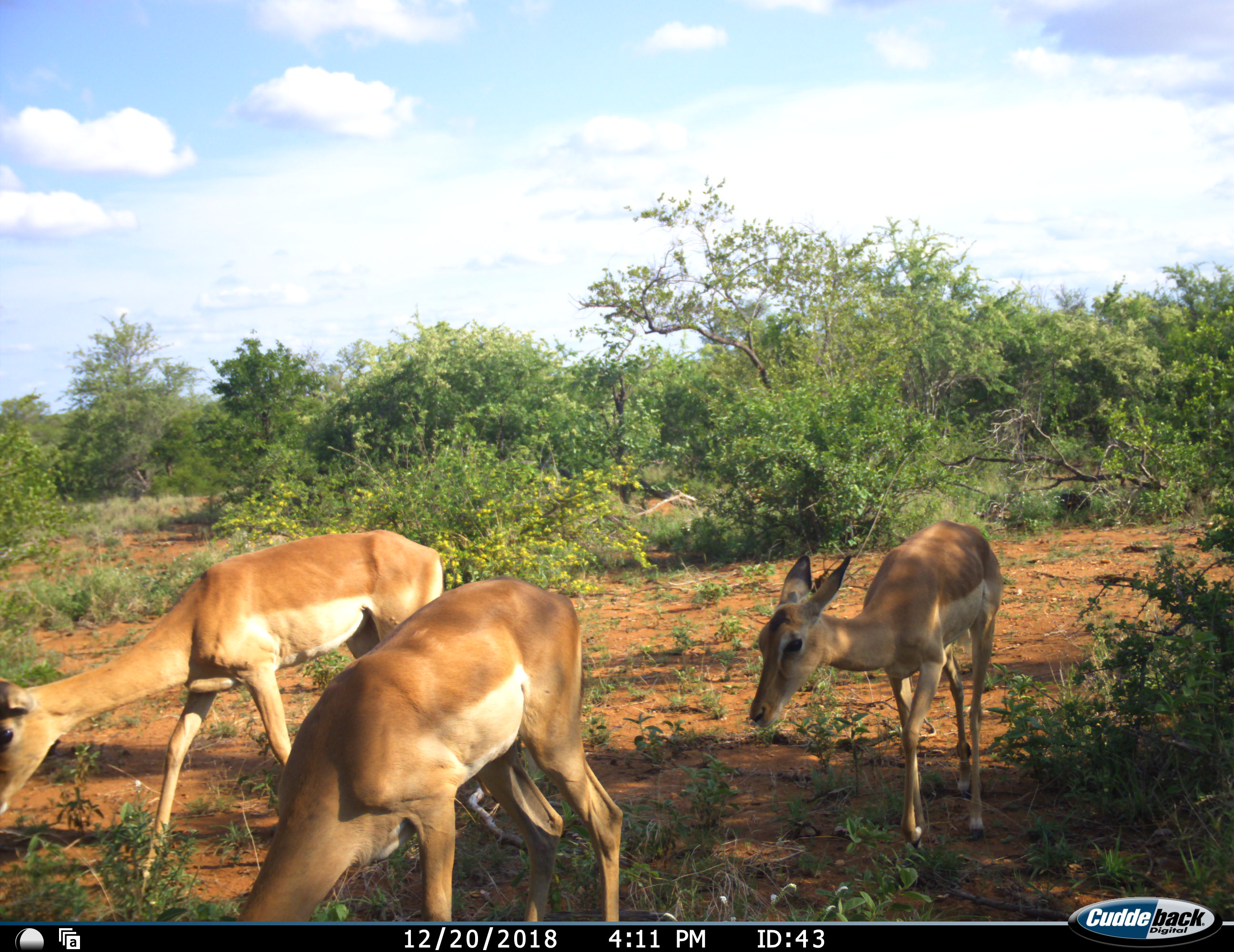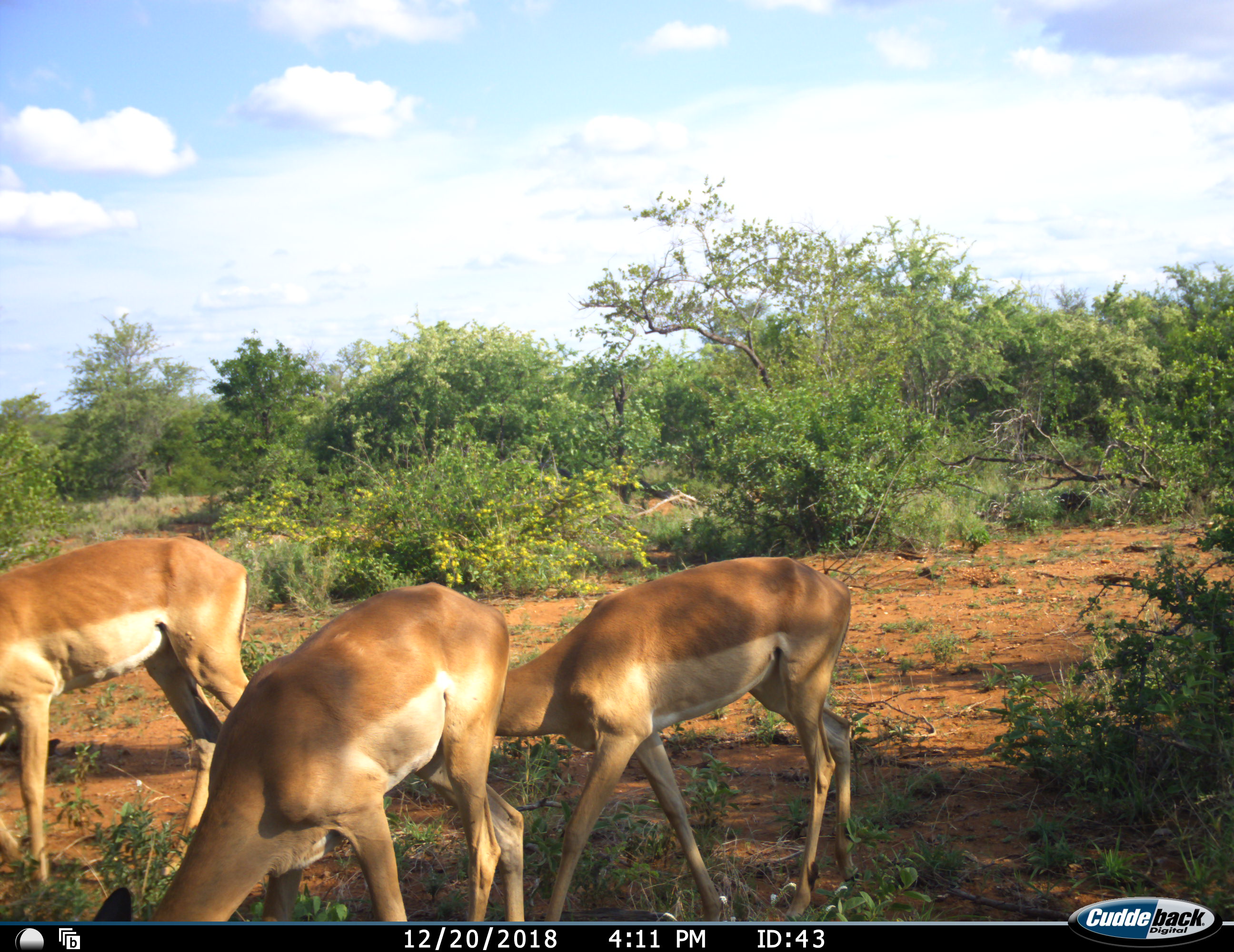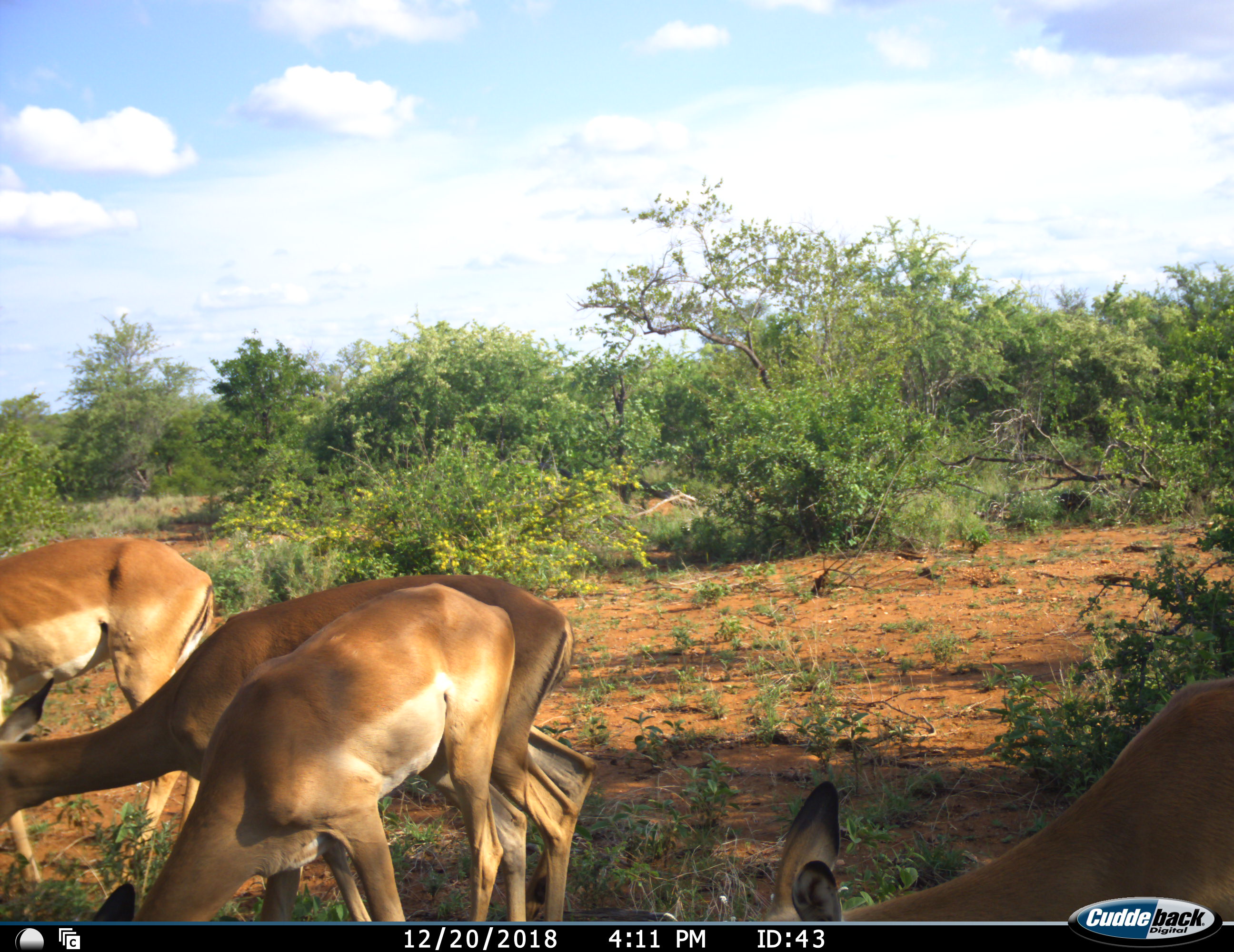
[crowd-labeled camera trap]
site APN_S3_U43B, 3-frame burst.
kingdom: Animalia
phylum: Chordata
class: Mammalia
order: Artiodactyla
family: Bovidae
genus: Aepyceros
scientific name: Aepyceros melampus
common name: impala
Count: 4.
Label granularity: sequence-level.